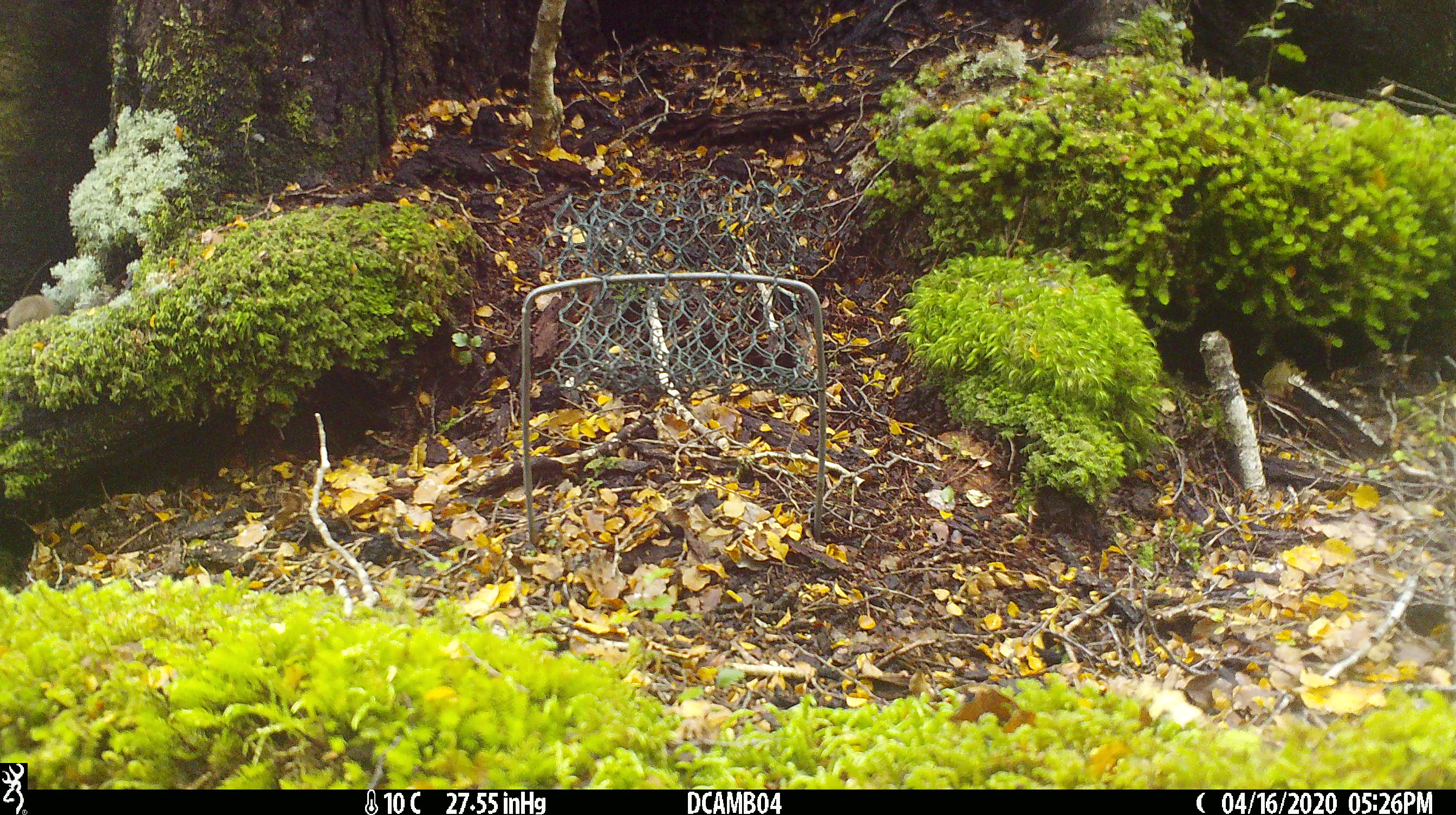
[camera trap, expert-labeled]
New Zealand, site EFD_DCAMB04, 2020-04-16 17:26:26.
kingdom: Animalia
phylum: Chordata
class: Mammalia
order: Rodentia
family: Muridae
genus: Mus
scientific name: Mus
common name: mouse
Mouse (Mus).